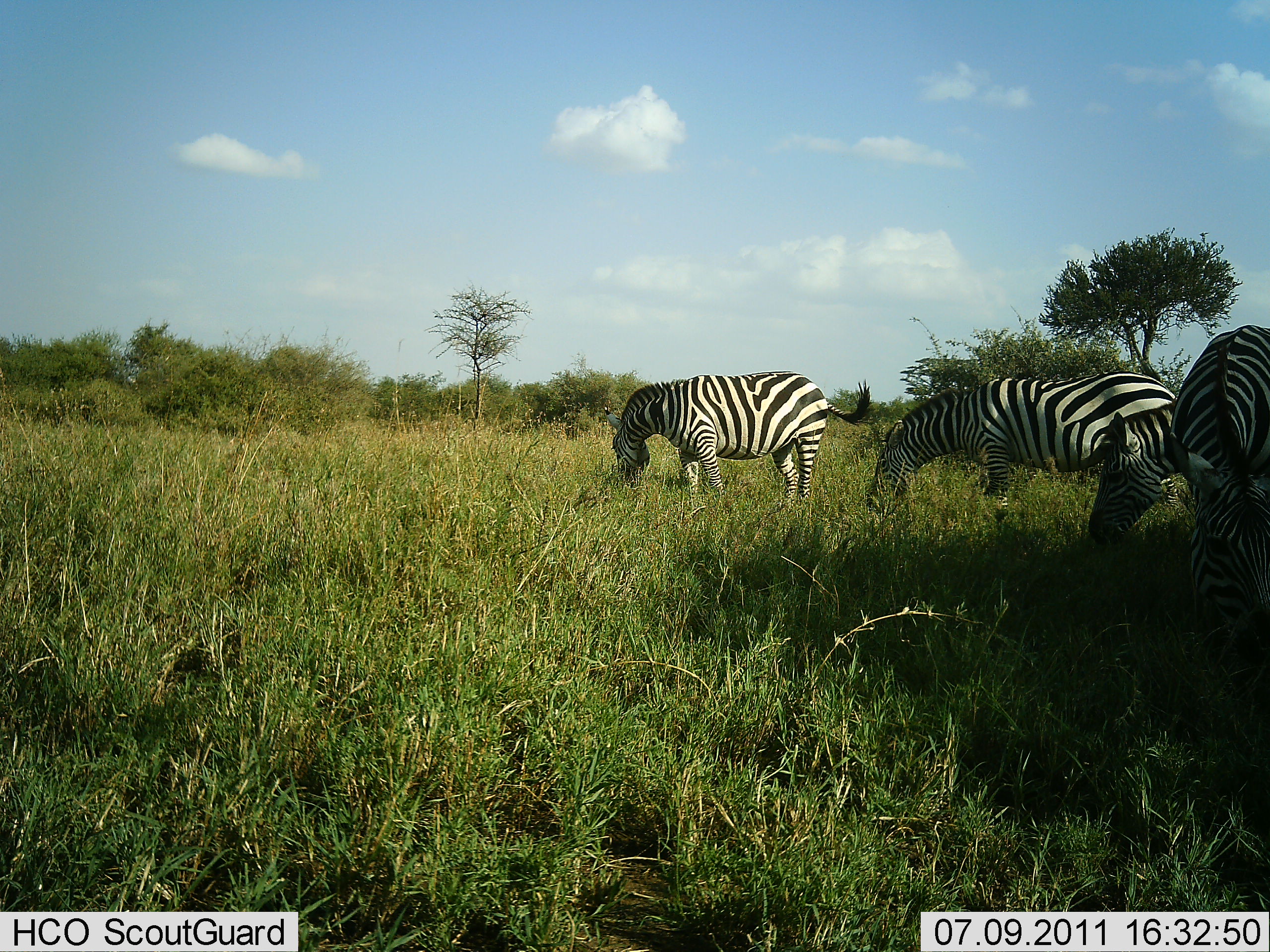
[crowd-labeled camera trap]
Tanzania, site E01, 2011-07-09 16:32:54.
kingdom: Animalia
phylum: Chordata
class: Mammalia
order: Perissodactyla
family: Equidae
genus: Equus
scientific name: Equus quagga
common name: plains zebra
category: zebra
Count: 4.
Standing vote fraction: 27%.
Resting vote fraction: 0%.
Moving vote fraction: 0%.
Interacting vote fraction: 0%.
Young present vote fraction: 0%.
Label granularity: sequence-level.